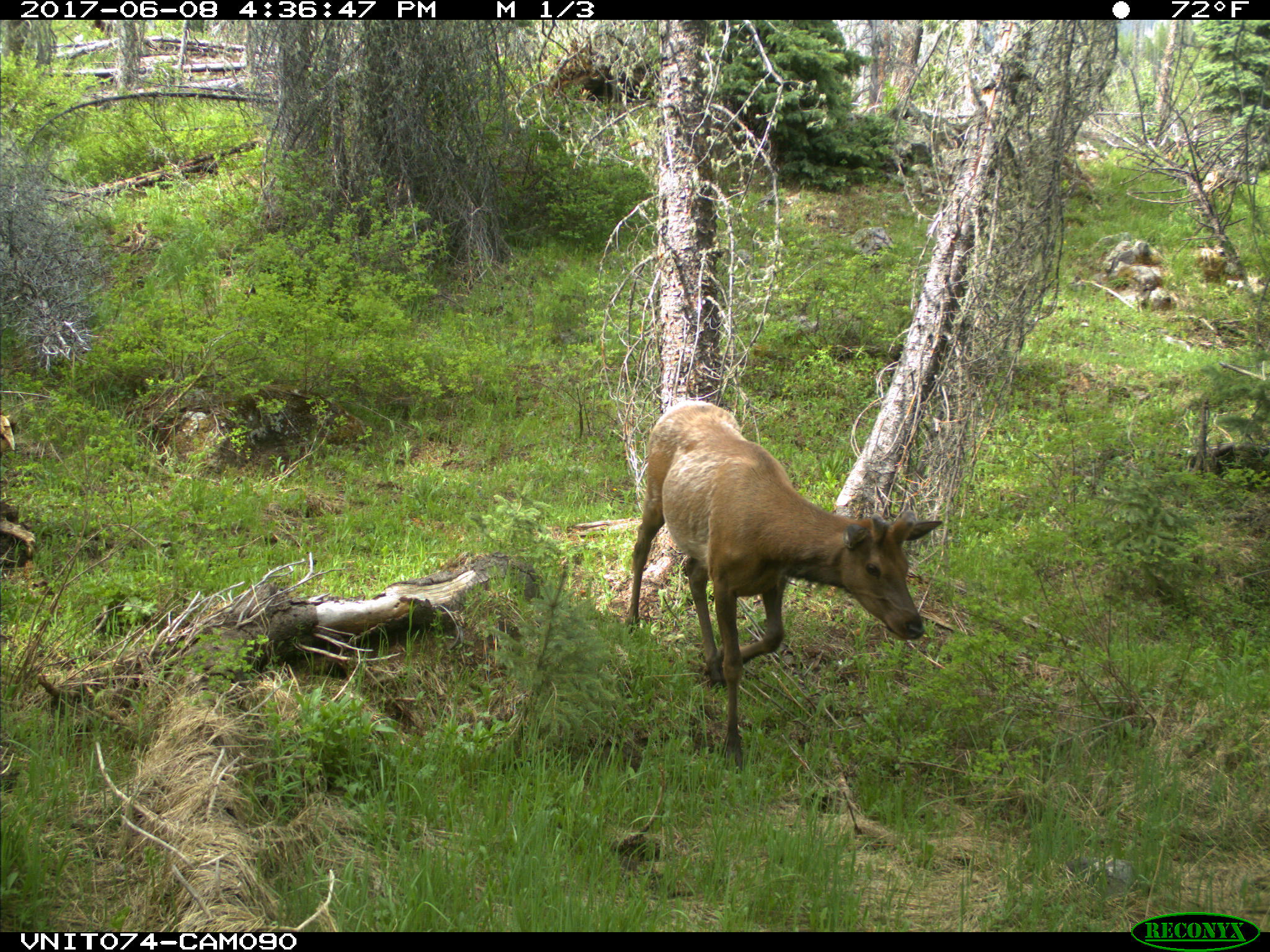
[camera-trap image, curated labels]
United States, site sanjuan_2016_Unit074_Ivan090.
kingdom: Animalia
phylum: Chordata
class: Mammalia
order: Artiodactyla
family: Cervidae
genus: Cervus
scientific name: Cervus elaphus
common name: red deer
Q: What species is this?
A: Cervus elaphus (red deer).